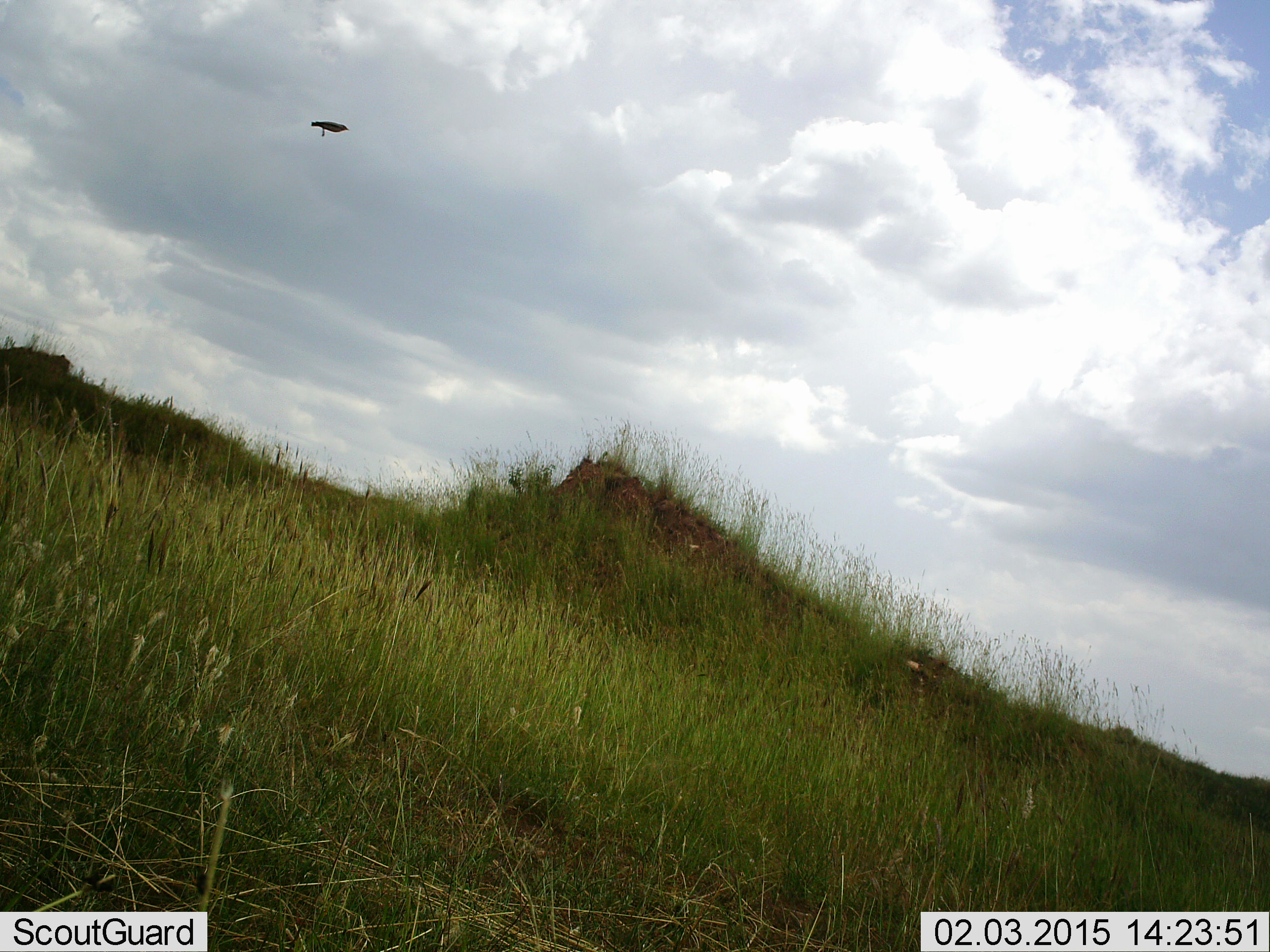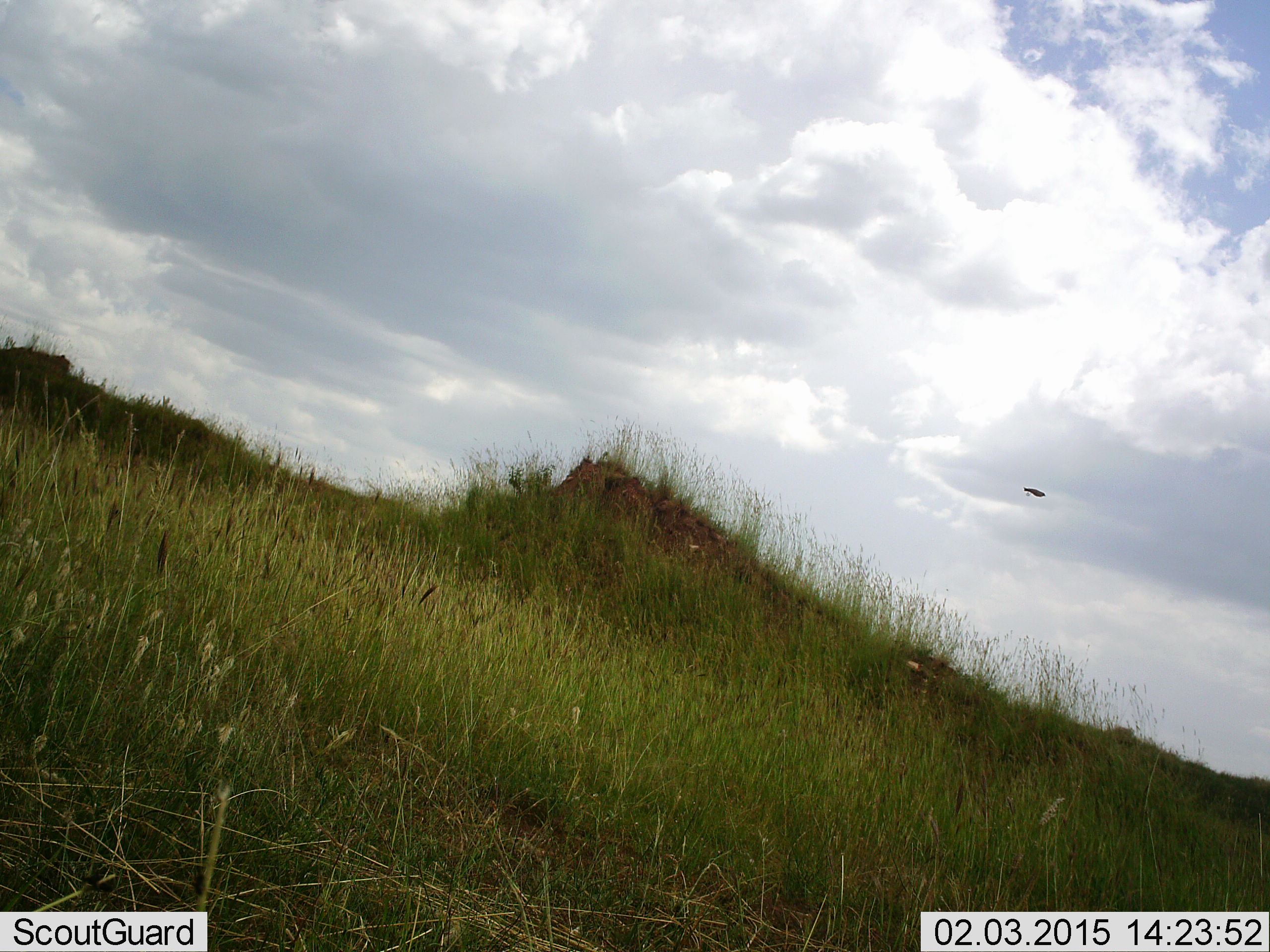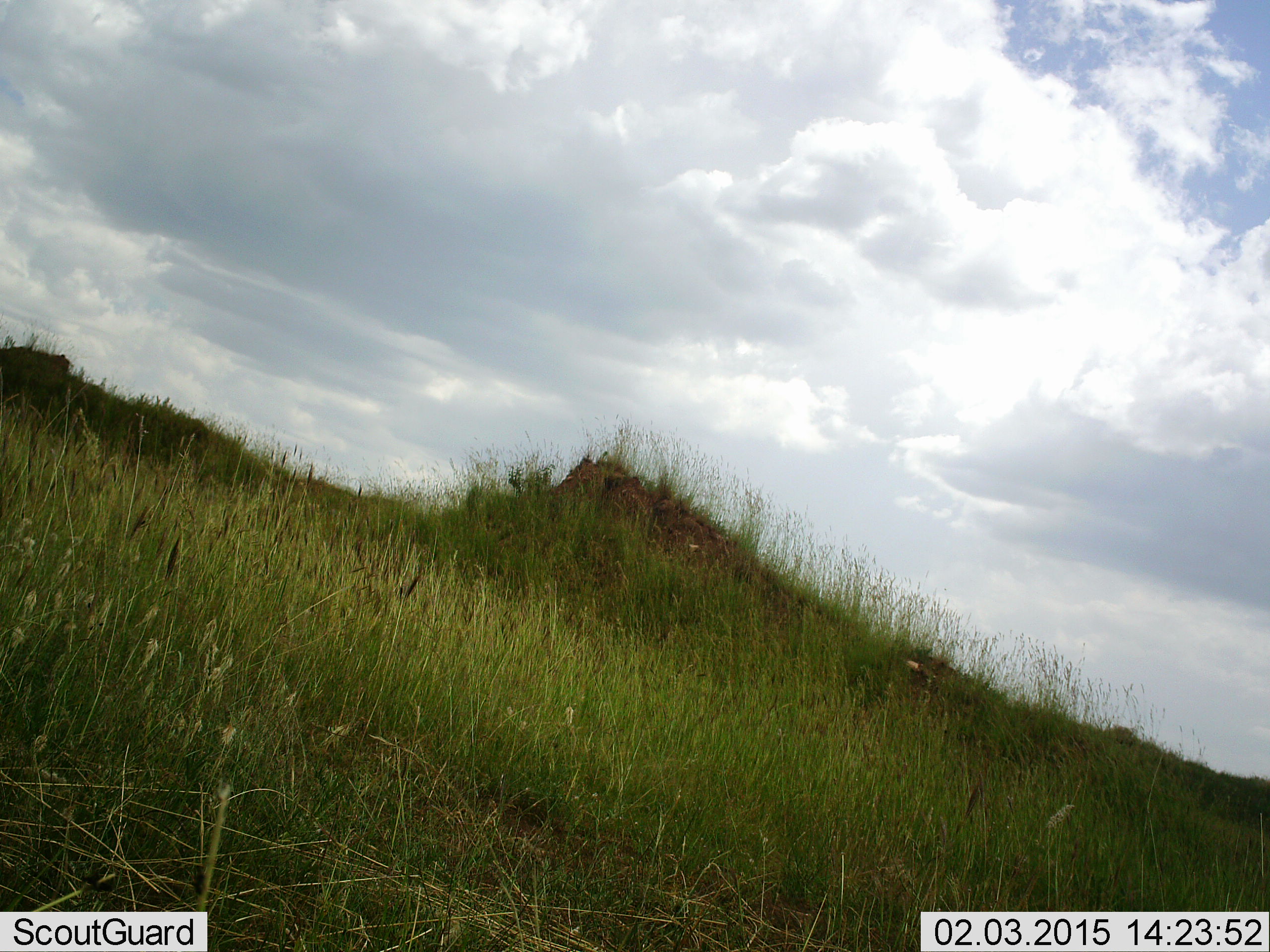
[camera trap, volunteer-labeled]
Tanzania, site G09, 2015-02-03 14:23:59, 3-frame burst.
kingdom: Animalia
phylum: Chordata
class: Aves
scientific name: Aves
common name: bird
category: otherbird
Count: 1.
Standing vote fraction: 0%.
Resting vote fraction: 0%.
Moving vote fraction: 100%.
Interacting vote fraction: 0%.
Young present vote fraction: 0%.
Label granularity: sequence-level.